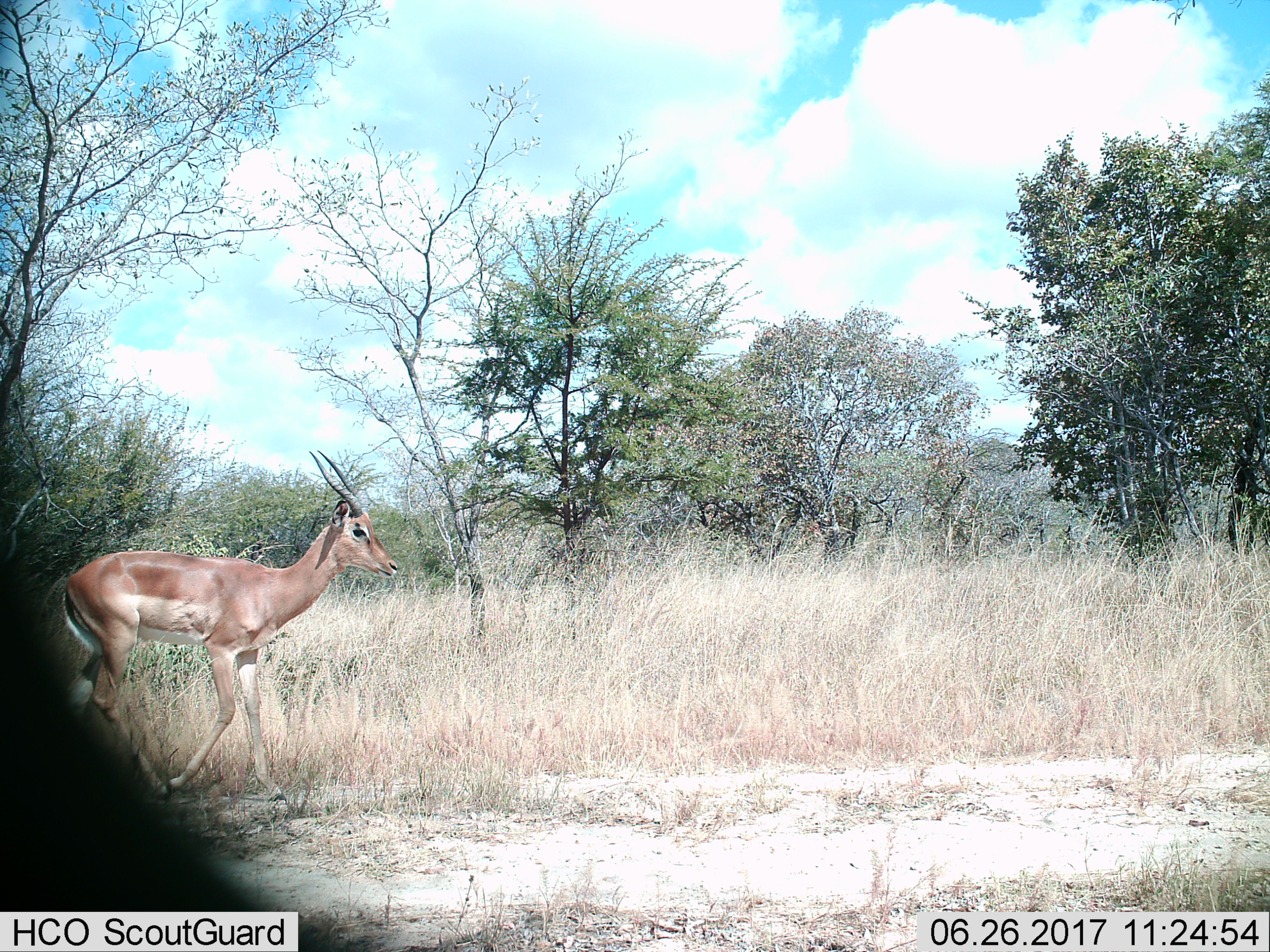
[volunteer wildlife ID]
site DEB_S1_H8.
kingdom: Animalia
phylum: Chordata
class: Mammalia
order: Artiodactyla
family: Bovidae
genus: Aepyceros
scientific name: Aepyceros melampus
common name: impala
Impala (Aepyceros melampus), count 1. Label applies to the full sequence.